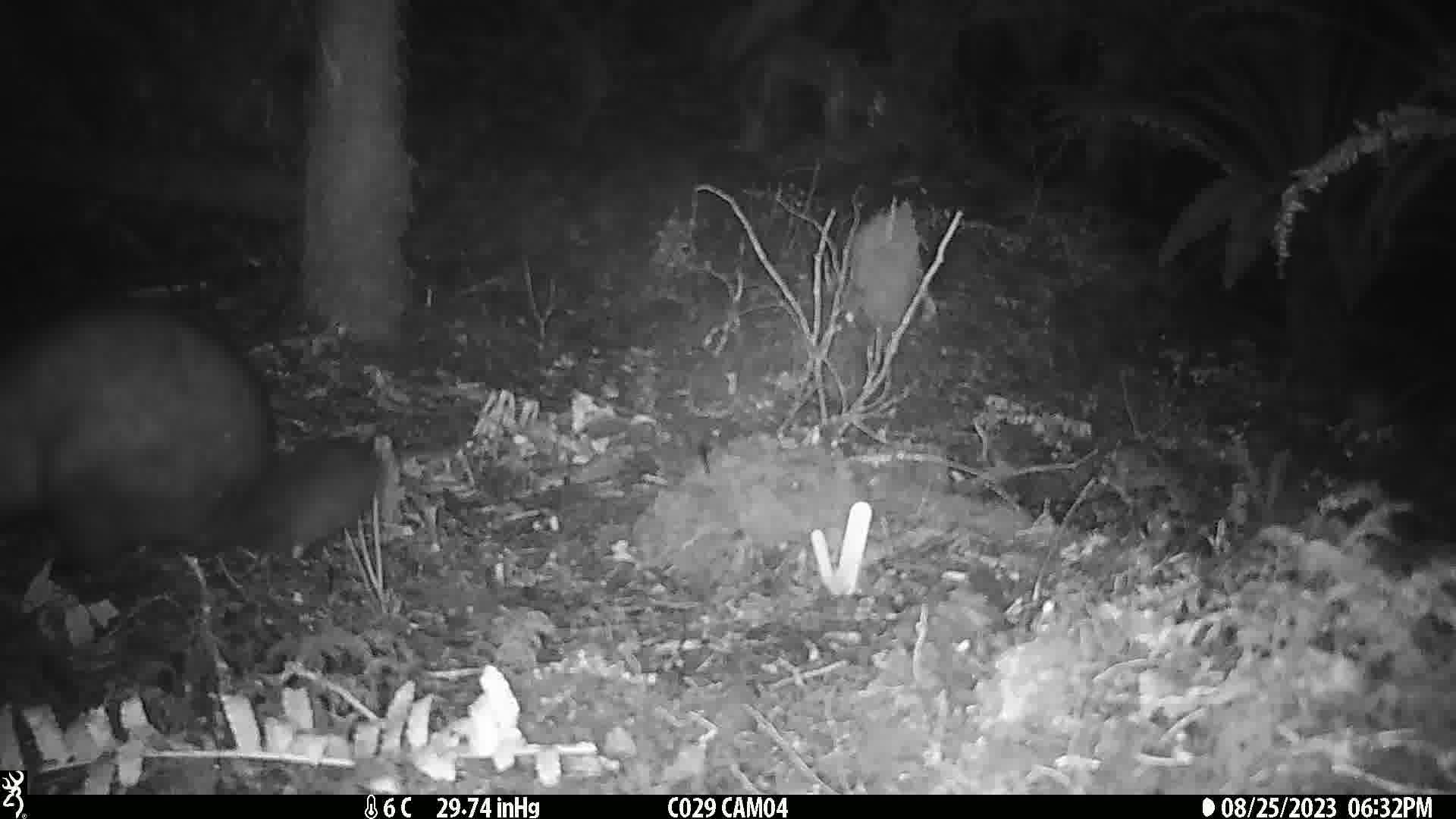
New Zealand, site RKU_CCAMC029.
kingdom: Animalia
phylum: Chordata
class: Mammalia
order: Diprotodontia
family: Phalangeridae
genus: Trichosurus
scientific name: Trichosurus vulpecula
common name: common brushtail possum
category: possum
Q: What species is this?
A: Possum (common brushtail possum) (Trichosurus vulpecula).